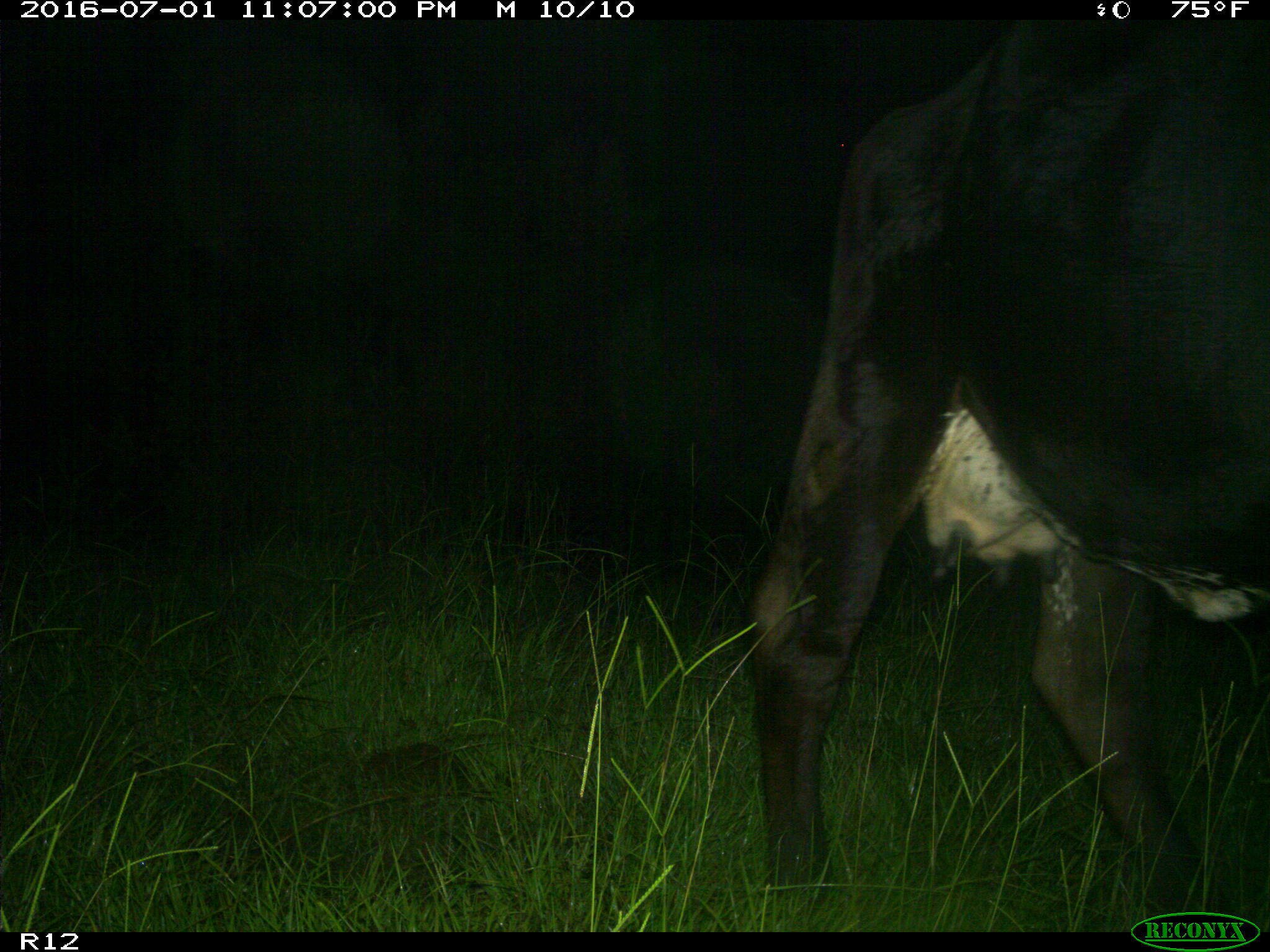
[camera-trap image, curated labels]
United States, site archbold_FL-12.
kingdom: Animalia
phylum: Chordata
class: Mammalia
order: Artiodactyla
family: Bovidae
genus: Bos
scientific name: Bos taurus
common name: domestic cow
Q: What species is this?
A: Bos taurus (domestic cow).